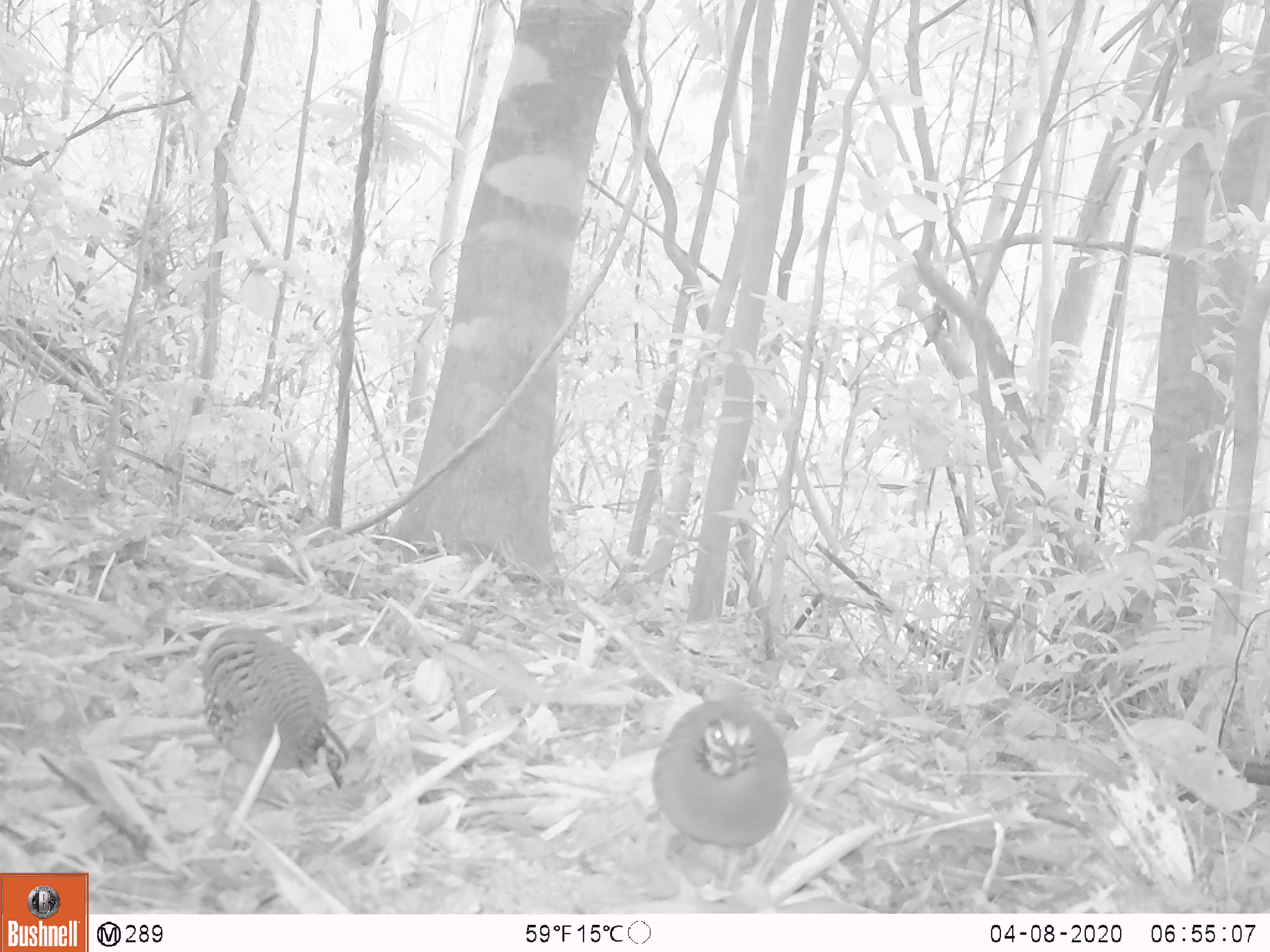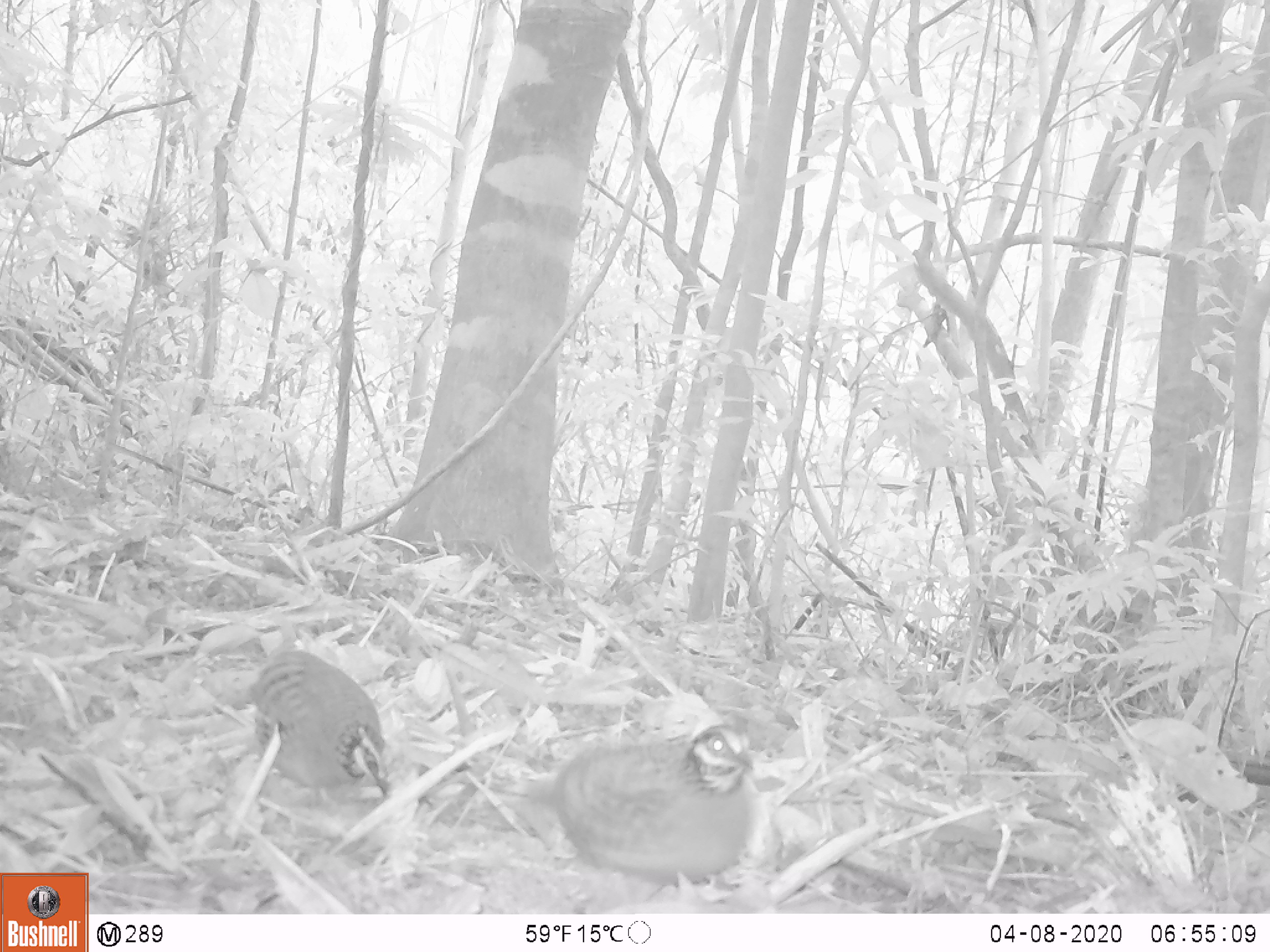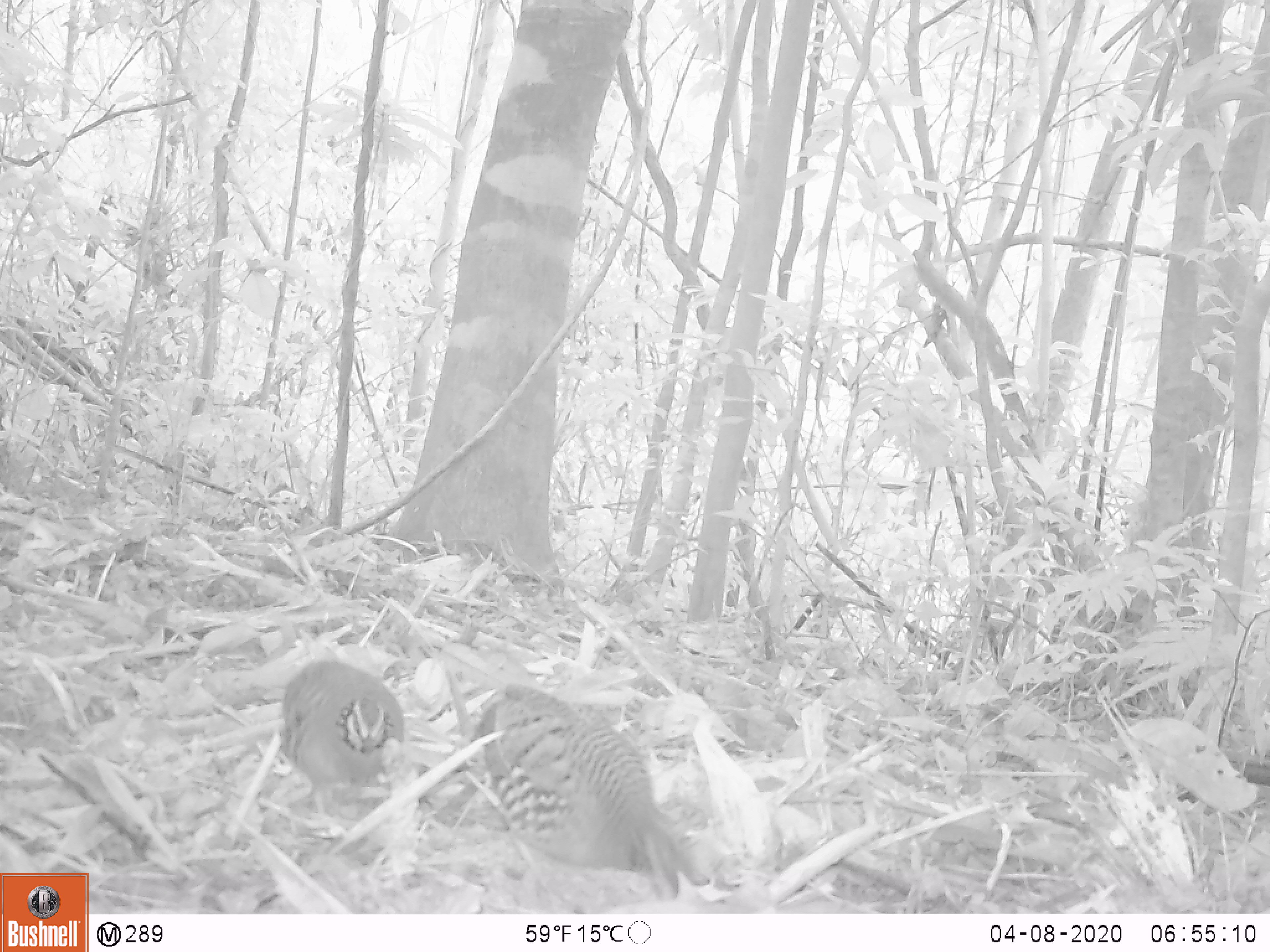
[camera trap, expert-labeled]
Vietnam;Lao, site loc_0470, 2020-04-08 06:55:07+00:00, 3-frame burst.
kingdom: Animalia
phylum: Chordata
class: Aves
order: Galliformes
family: Phasianidae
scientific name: Phasianidae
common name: partridge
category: unidentified partridge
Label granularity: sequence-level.